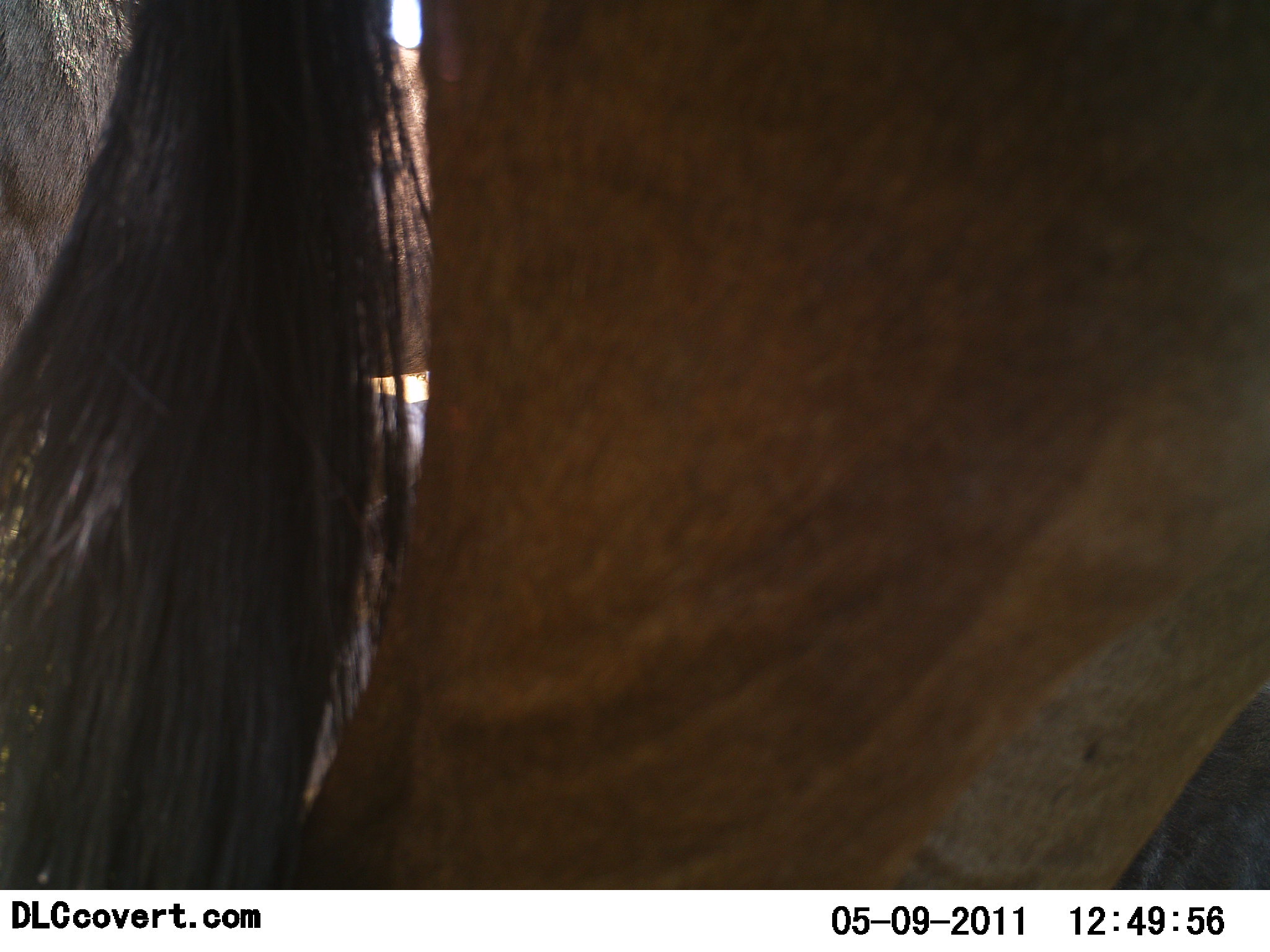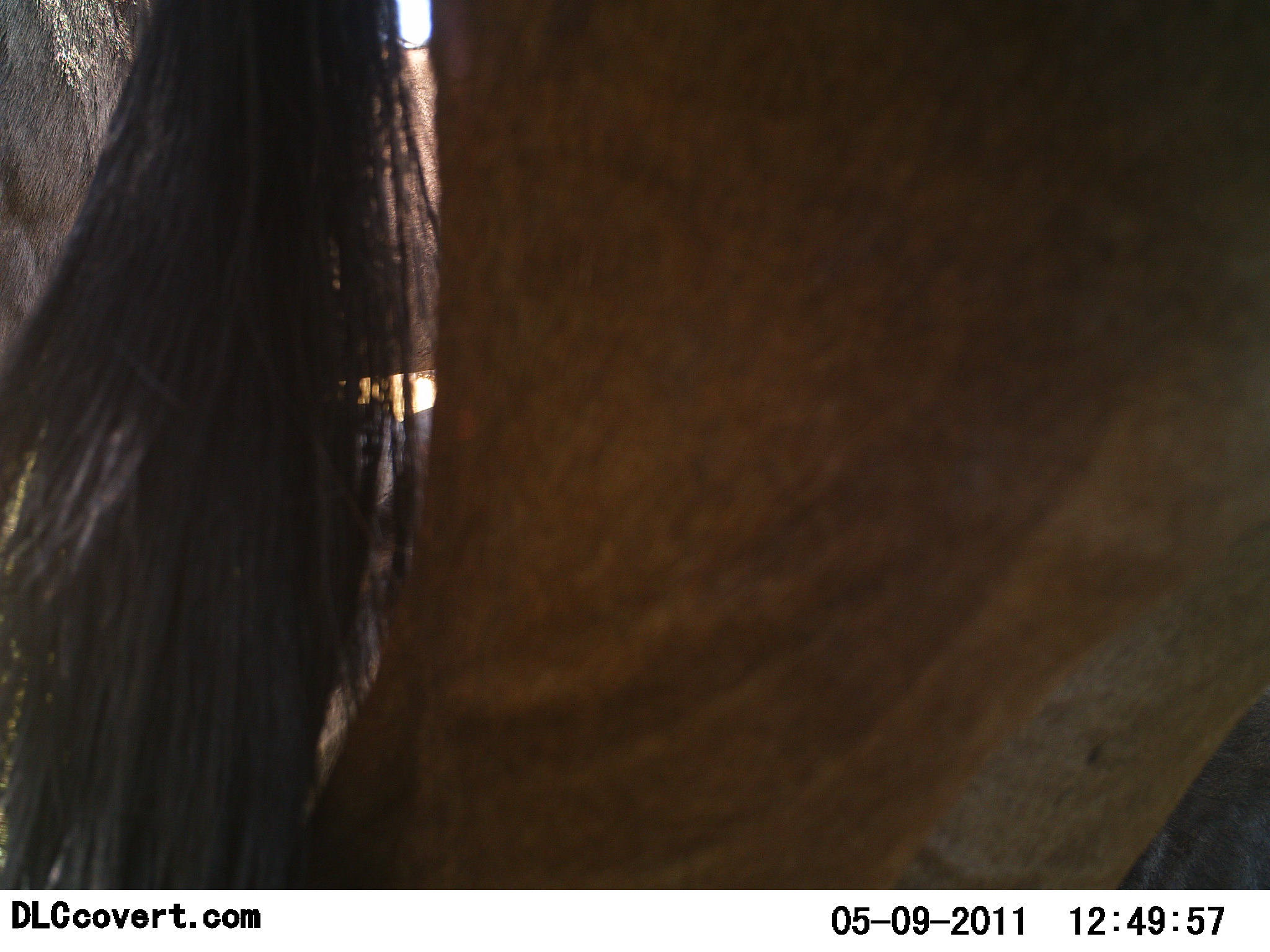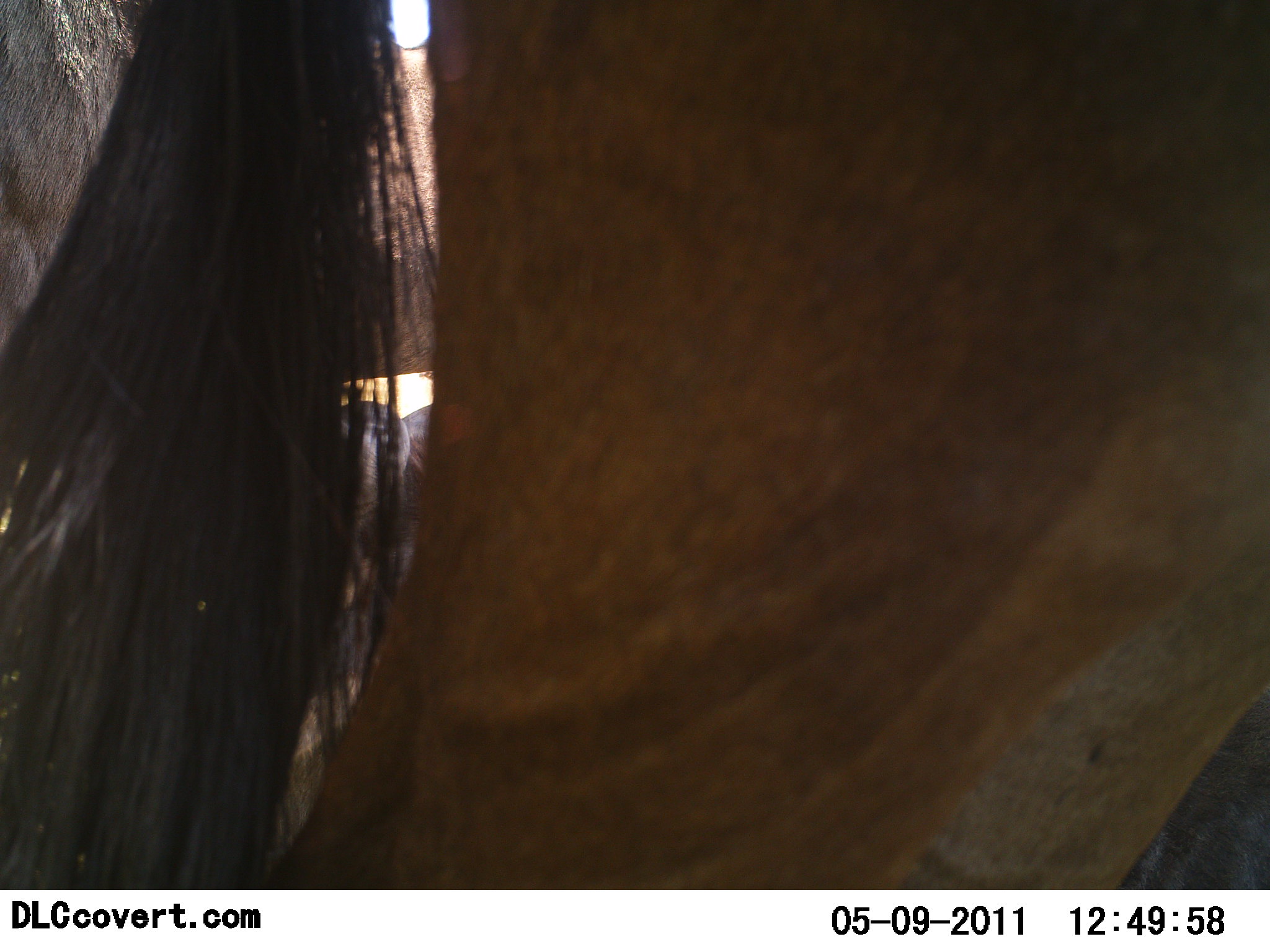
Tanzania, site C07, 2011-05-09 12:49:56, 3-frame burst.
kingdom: Animalia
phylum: Chordata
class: Mammalia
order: Artiodactyla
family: Bovidae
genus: Connochaetes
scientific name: Connochaetes taurinus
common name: blue wildebeest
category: wildebeest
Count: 2.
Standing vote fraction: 88%.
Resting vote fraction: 12%.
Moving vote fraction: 0%.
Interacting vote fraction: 0%.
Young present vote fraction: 0%.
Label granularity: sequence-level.